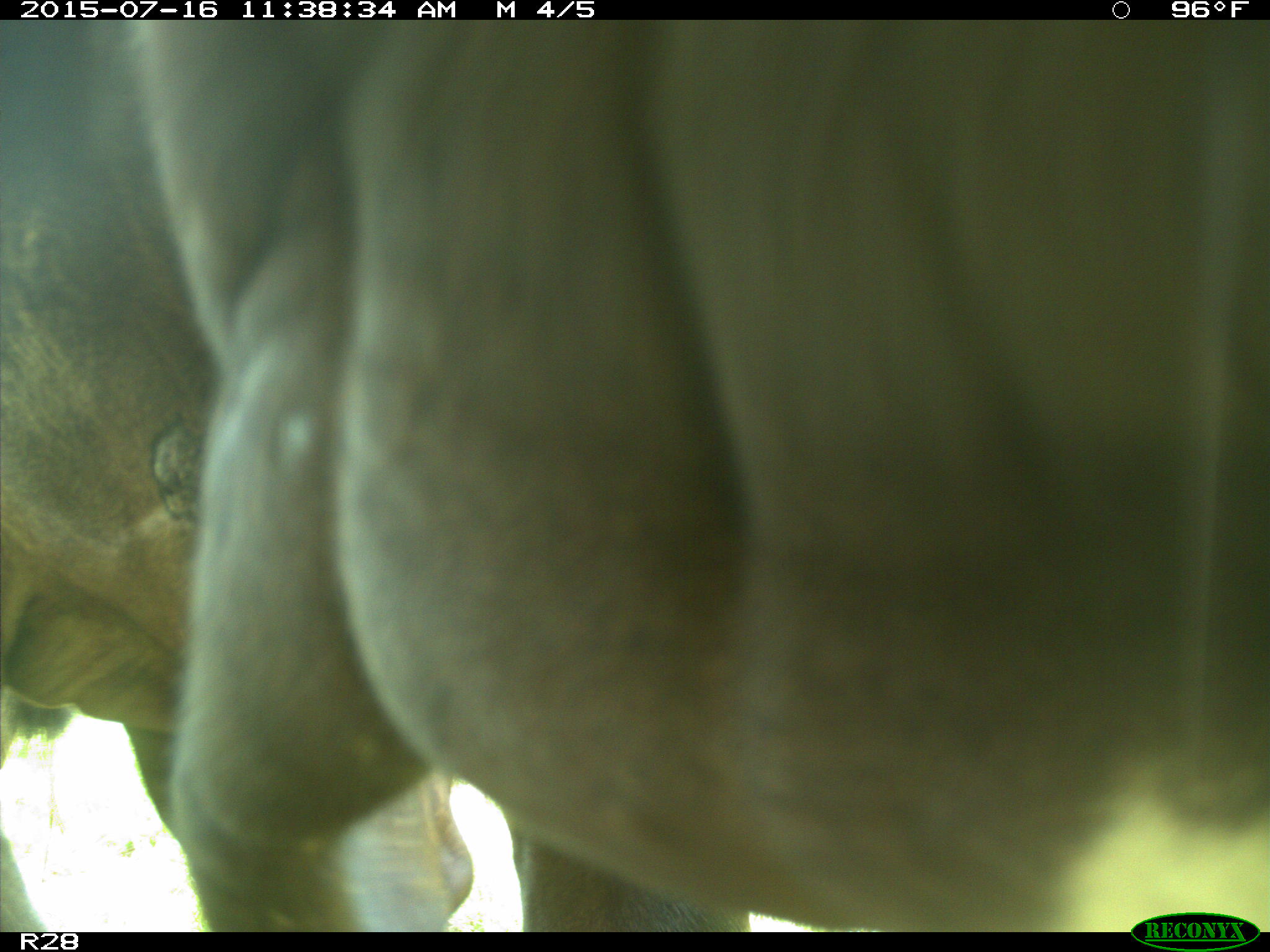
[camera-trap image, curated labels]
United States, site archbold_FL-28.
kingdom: Animalia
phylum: Chordata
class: Mammalia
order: Artiodactyla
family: Bovidae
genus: Bos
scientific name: Bos taurus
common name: domestic cow